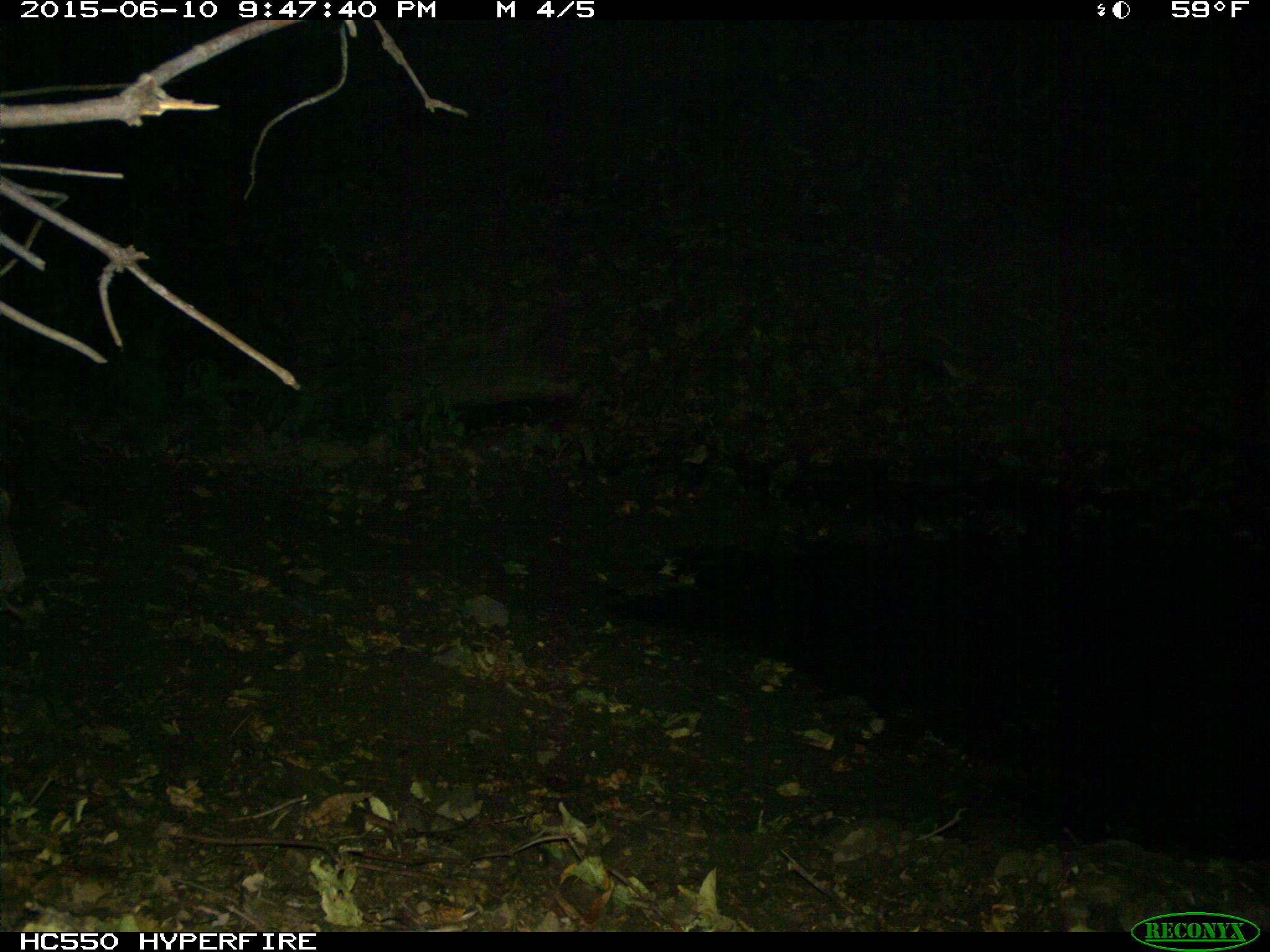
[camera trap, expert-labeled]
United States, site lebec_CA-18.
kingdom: Animalia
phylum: Chordata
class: Mammalia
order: Artiodactyla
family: Cervidae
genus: Odocoileus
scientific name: Odocoileus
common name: deer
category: unidentified deer